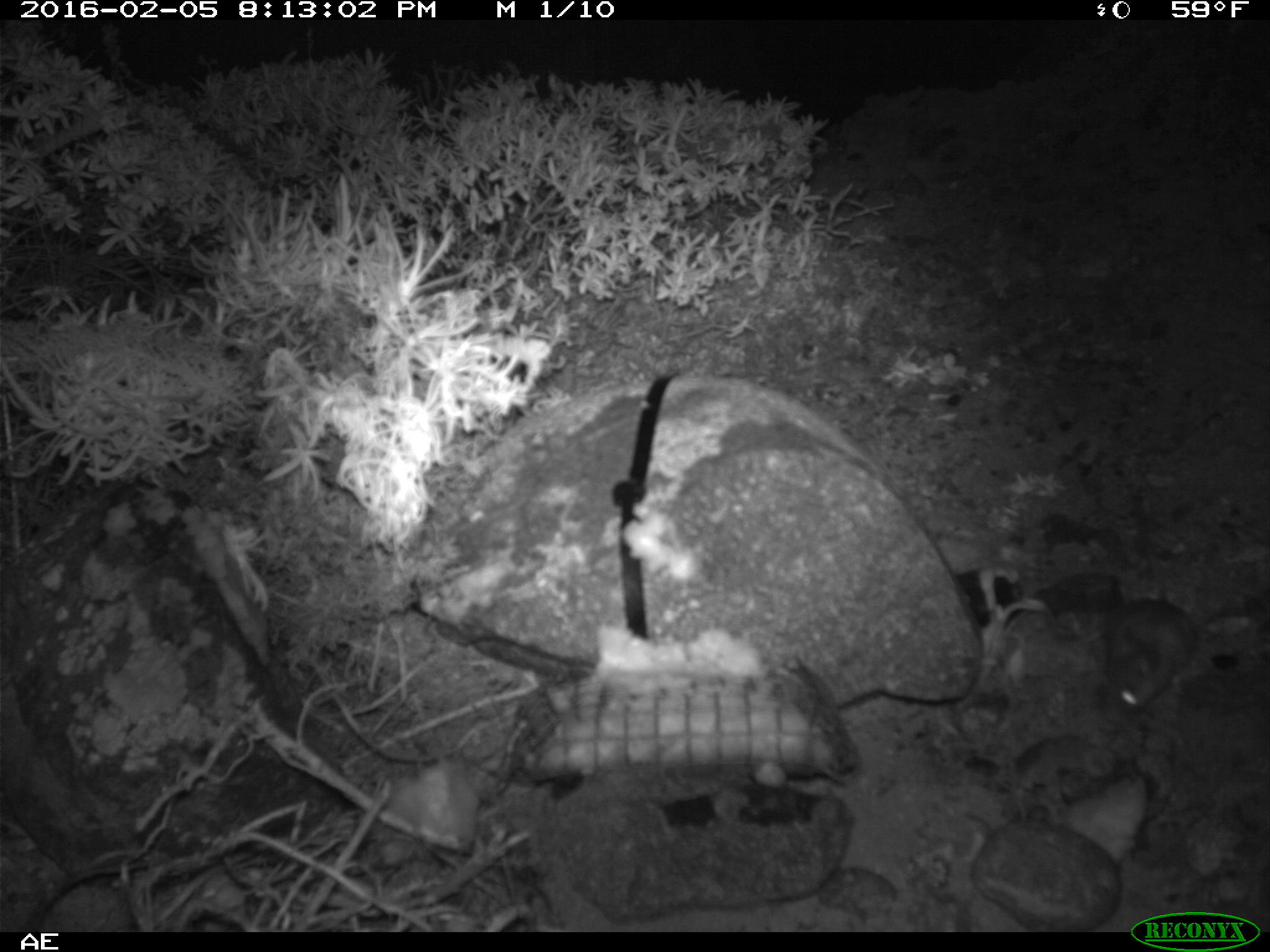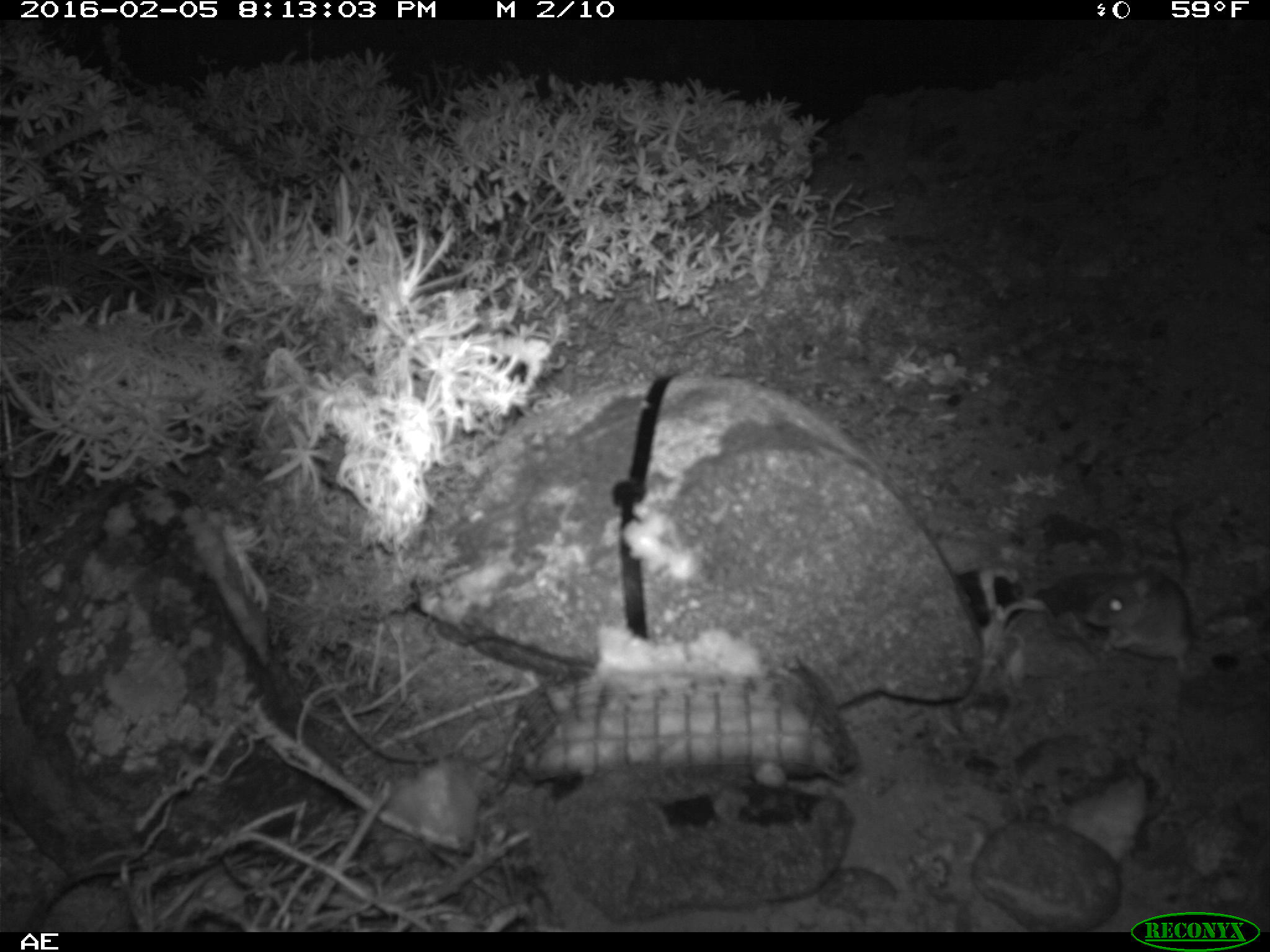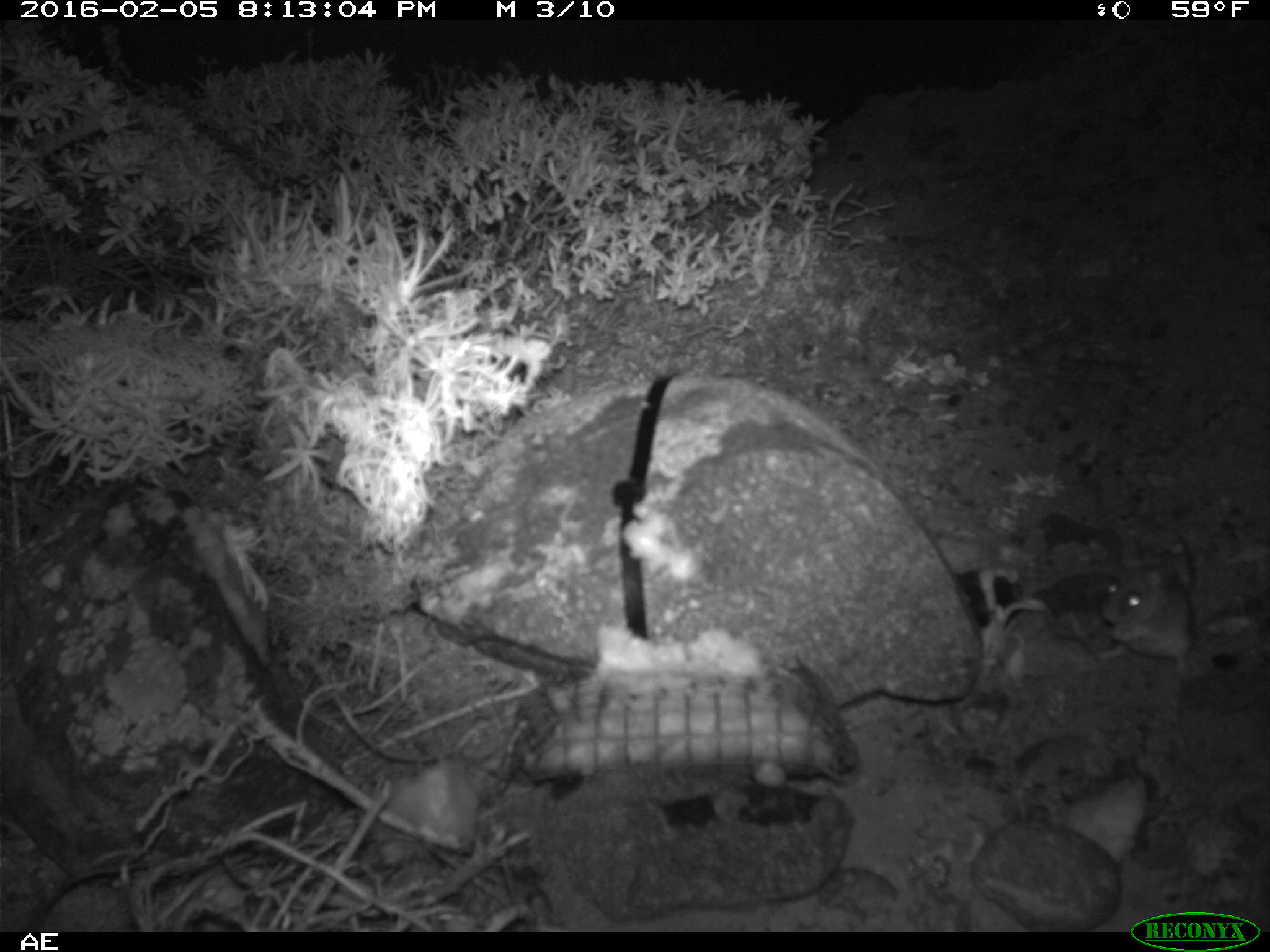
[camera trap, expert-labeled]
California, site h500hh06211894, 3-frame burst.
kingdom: Animalia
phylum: Chordata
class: Mammalia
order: Rodentia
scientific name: Rodentia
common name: rodent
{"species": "rodent (Rodentia)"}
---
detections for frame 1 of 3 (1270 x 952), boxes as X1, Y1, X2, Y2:
rodent: 1091, 540, 1201, 712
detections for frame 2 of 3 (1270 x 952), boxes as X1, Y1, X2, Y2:
rodent: 1081, 504, 1196, 676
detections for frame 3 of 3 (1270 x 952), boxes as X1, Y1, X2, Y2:
rodent: 1097, 555, 1194, 677